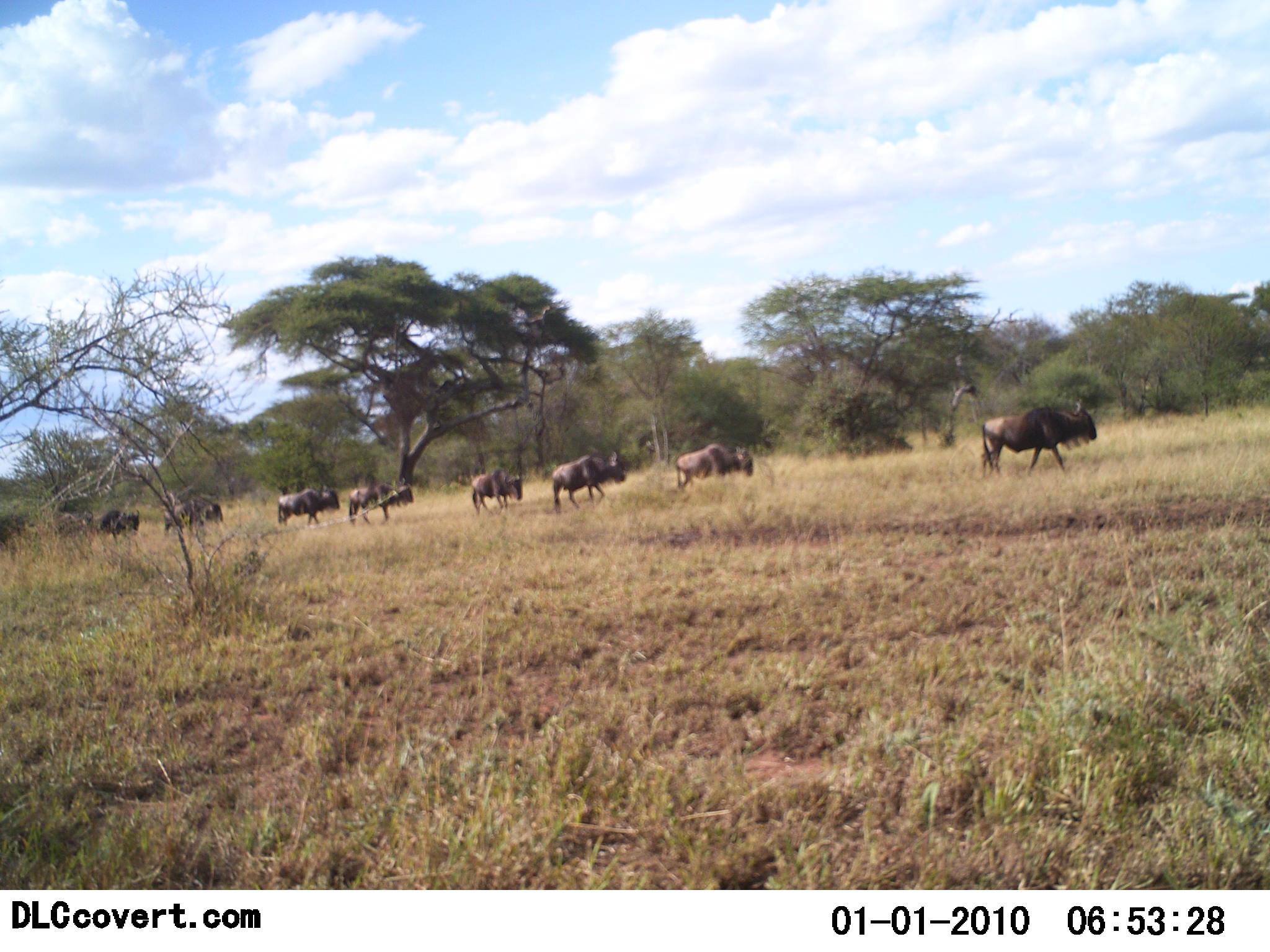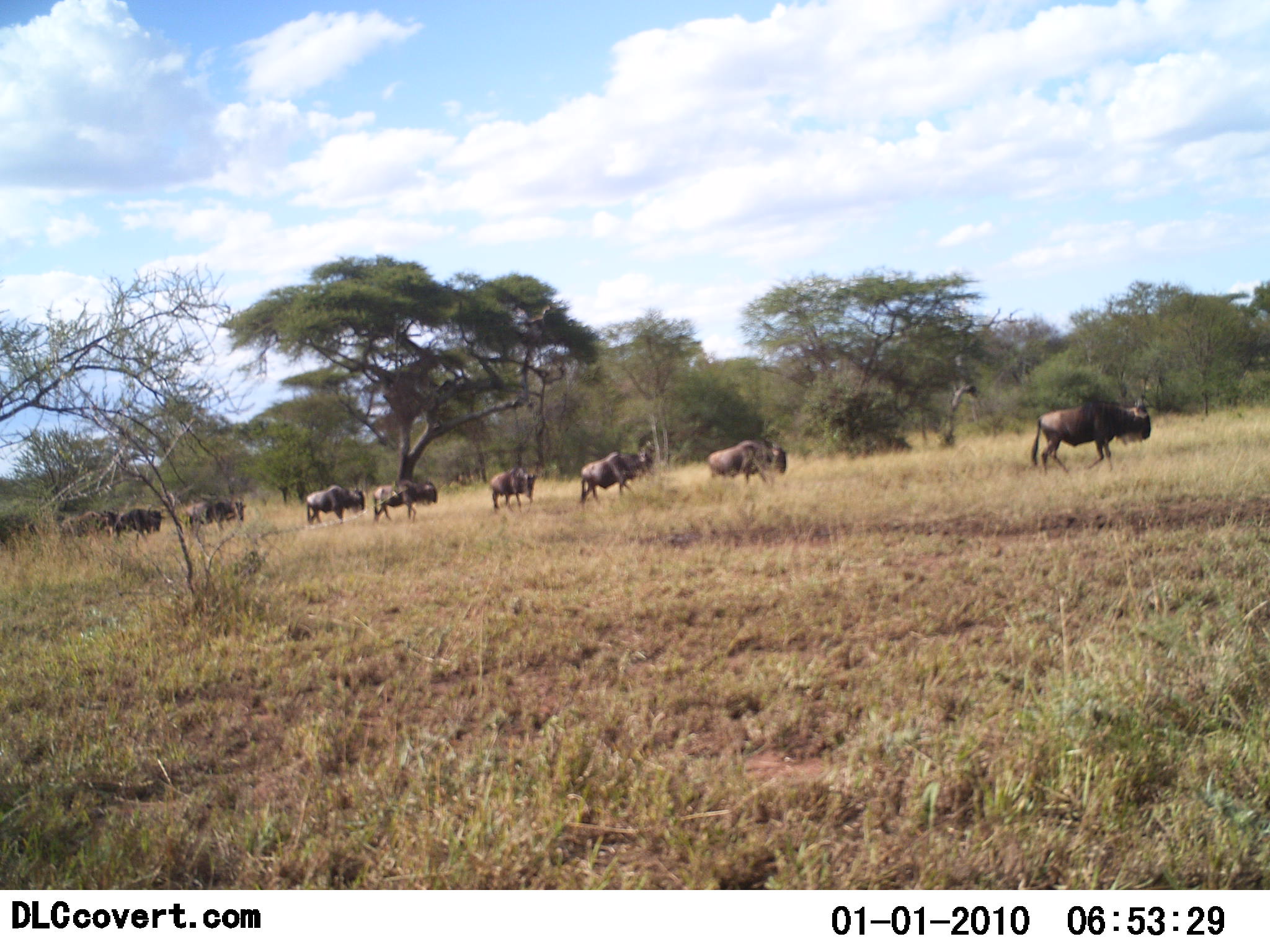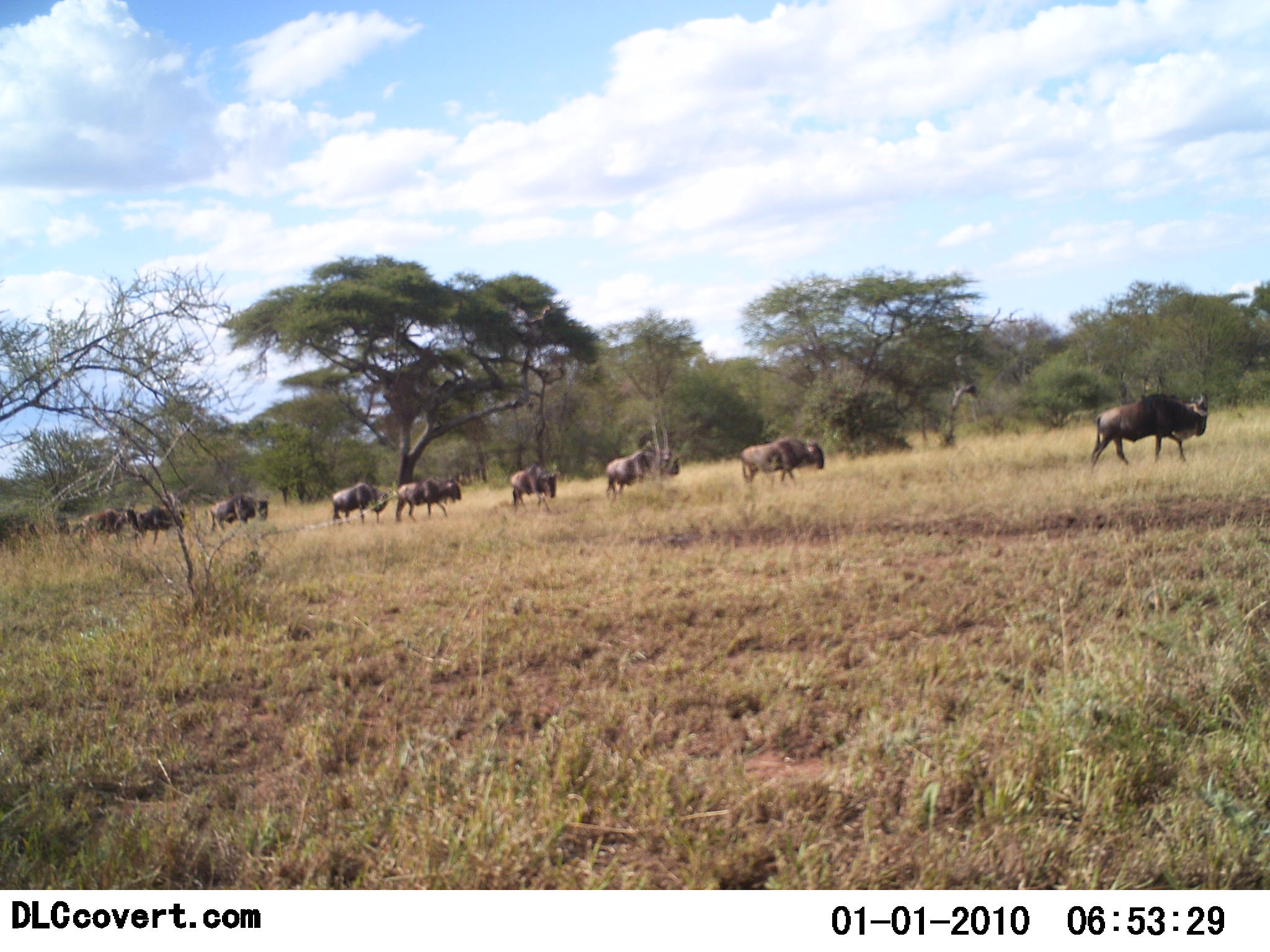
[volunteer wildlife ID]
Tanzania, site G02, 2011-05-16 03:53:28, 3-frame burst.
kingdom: Animalia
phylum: Chordata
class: Mammalia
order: Artiodactyla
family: Bovidae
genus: Connochaetes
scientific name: Connochaetes taurinus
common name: blue wildebeest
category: wildebeest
Wildebeest (blue wildebeest) (Connochaetes taurinus), count 10. Behavior (volunteer vote fractions): standing 0%, resting 0%, moving 100%, interacting 0%. Young present (vote fraction): 0%. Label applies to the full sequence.